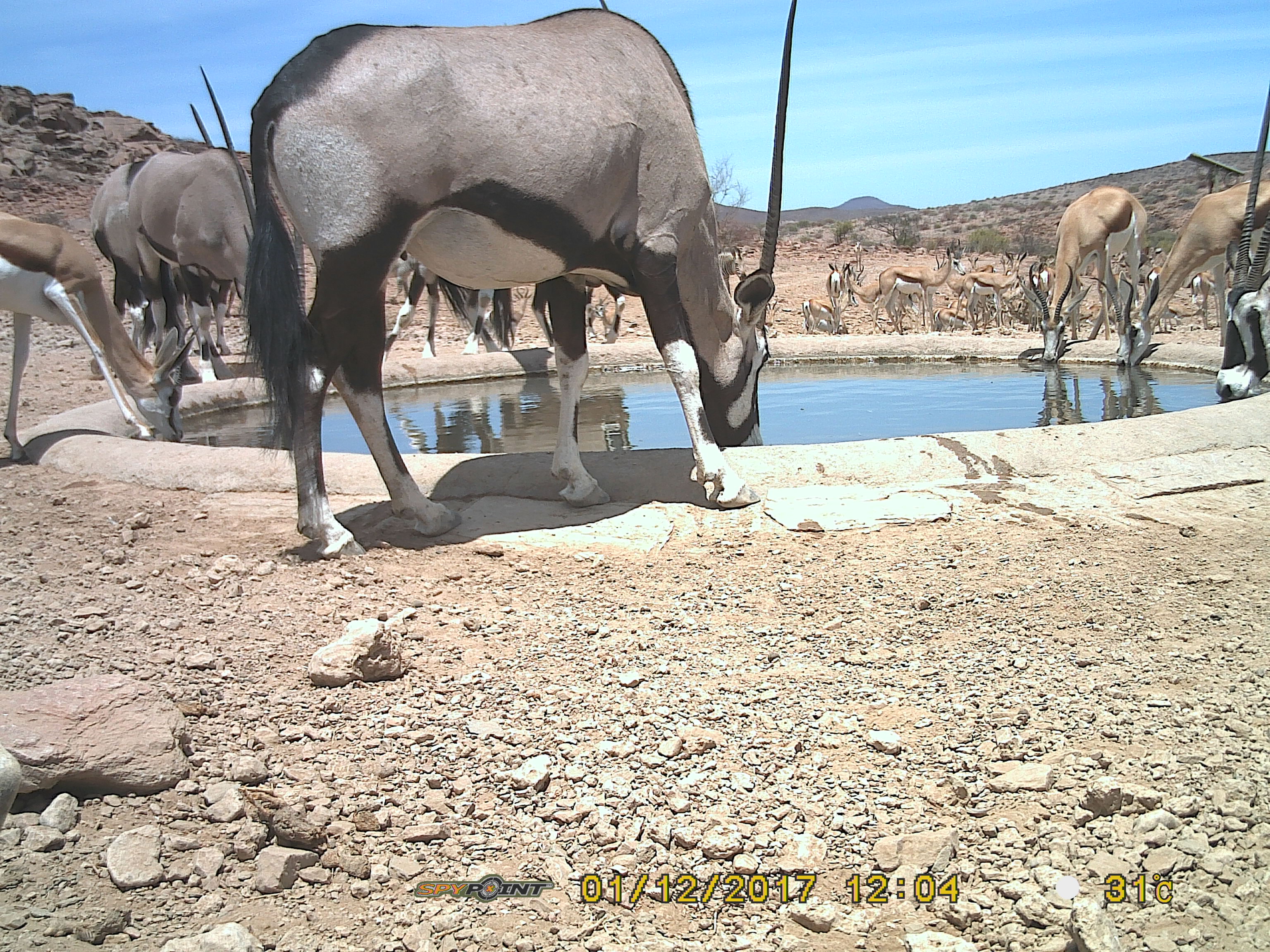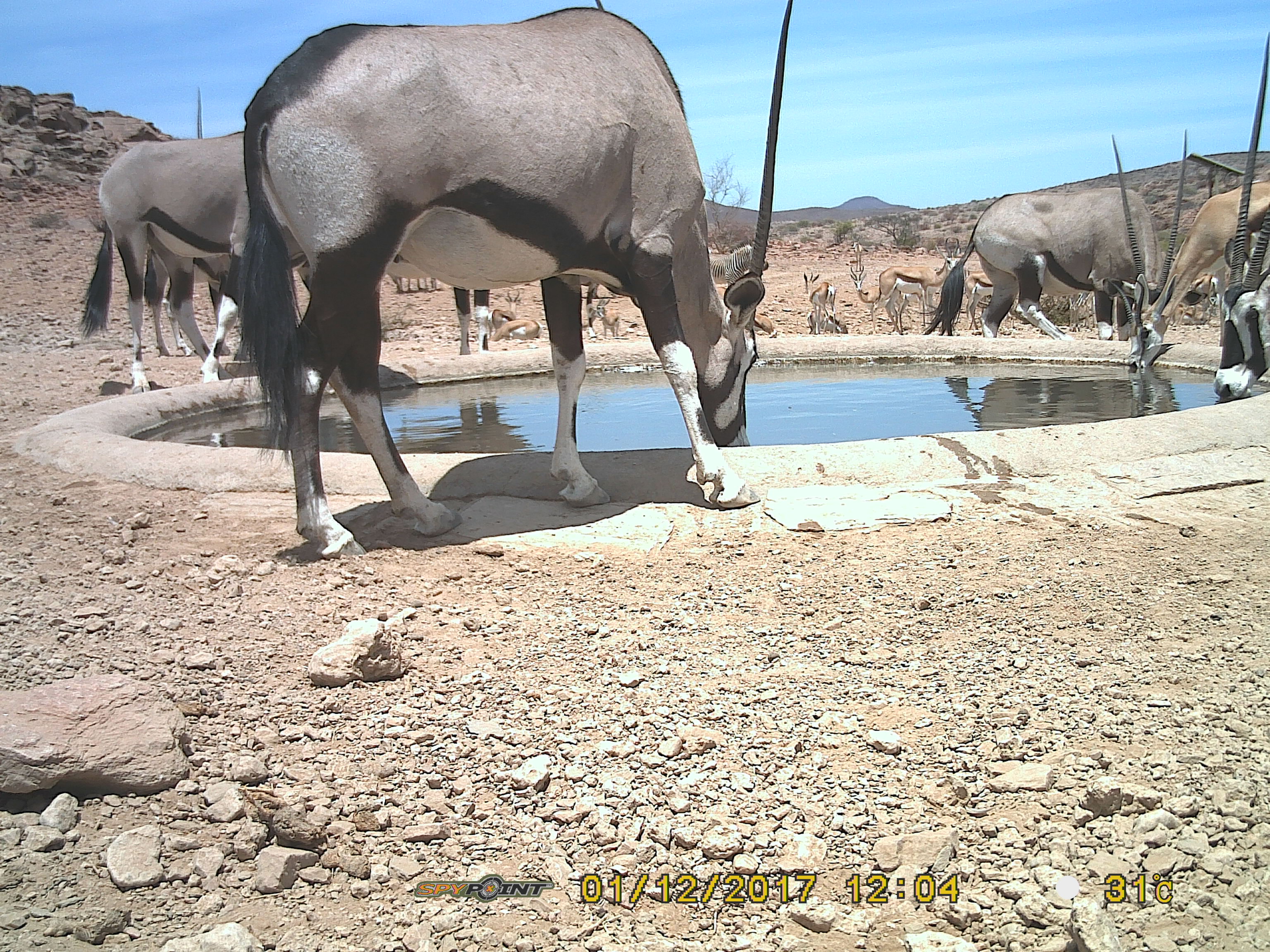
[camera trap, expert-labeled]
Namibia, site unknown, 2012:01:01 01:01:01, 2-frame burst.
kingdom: Animalia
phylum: Chordata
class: Mammalia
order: Artiodactyla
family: Bovidae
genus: Oryx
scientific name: Oryx gazella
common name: gemsbok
Oryx gazella (gemsbok).